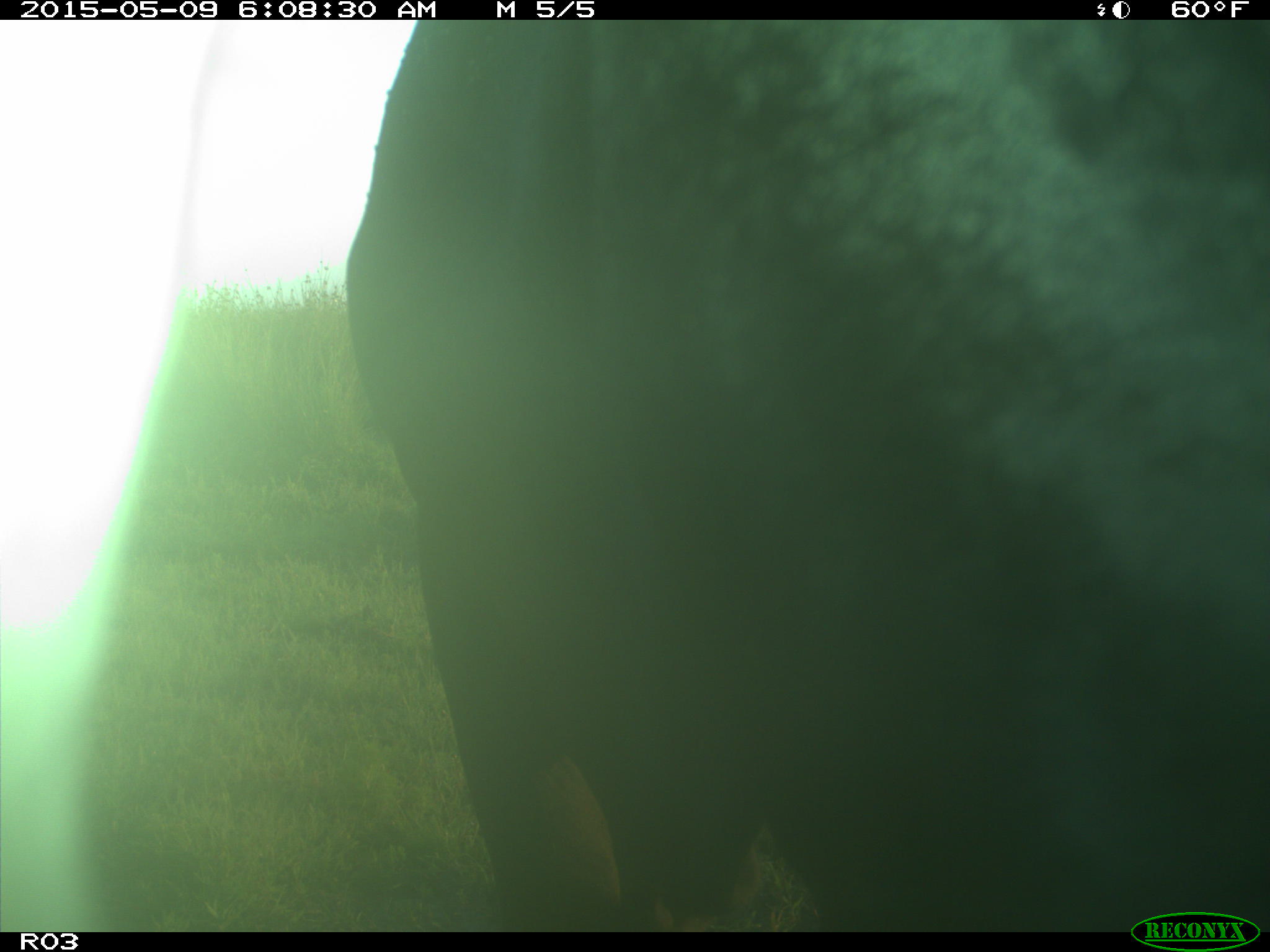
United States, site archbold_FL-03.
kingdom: Animalia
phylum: Chordata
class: Mammalia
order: Artiodactyla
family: Bovidae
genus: Bos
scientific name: Bos taurus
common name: domestic cow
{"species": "Bos taurus (domestic cow)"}